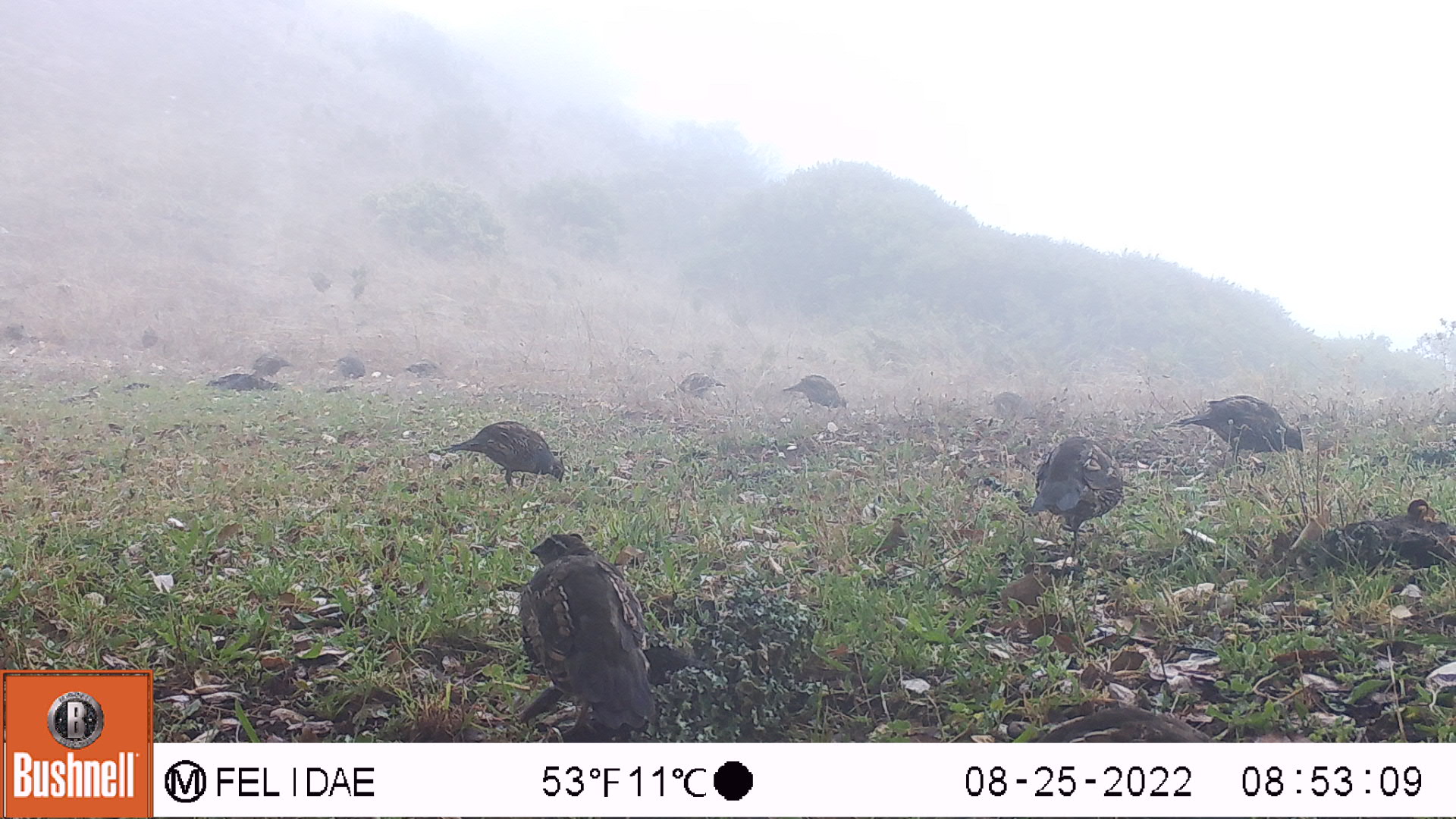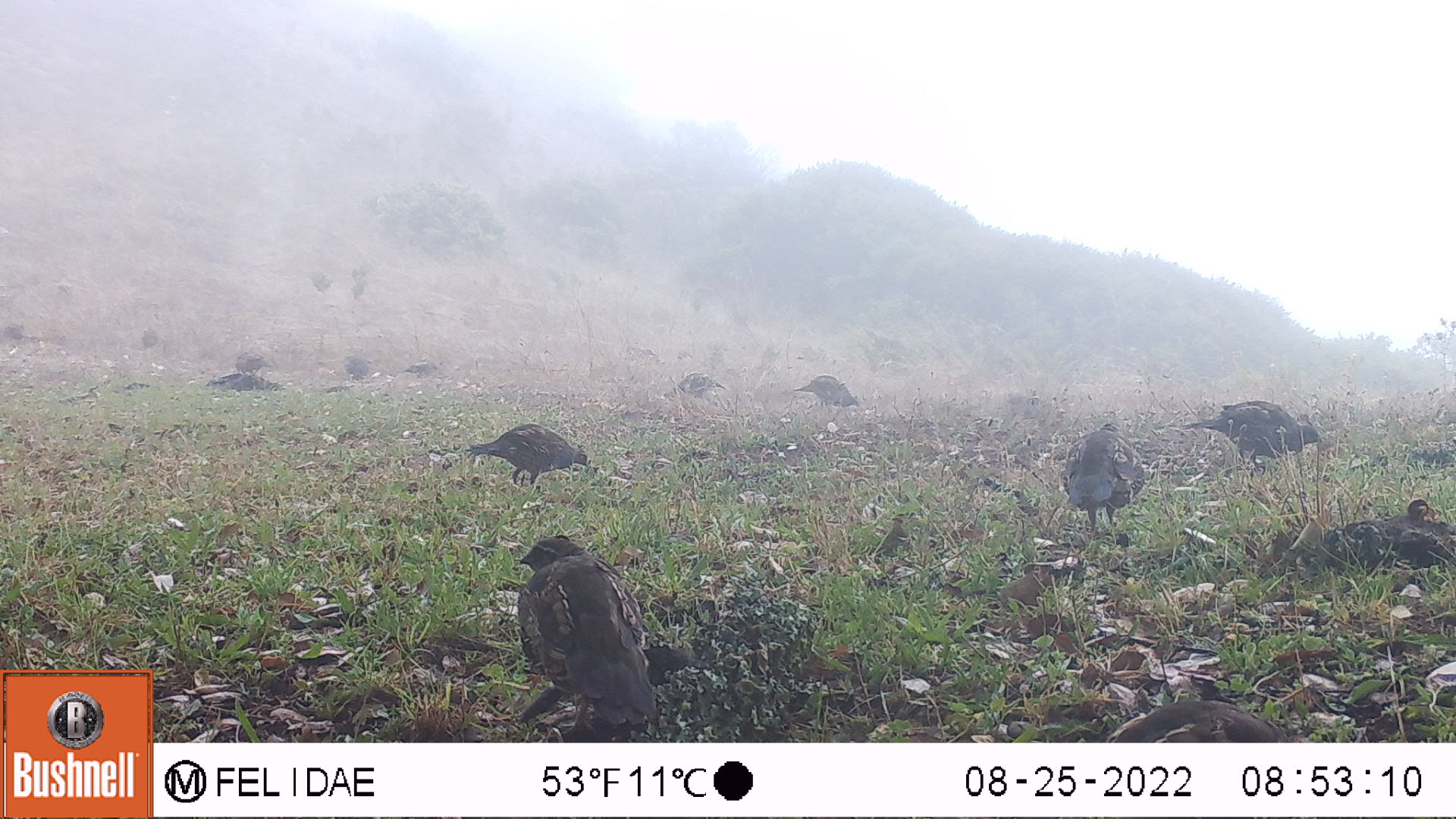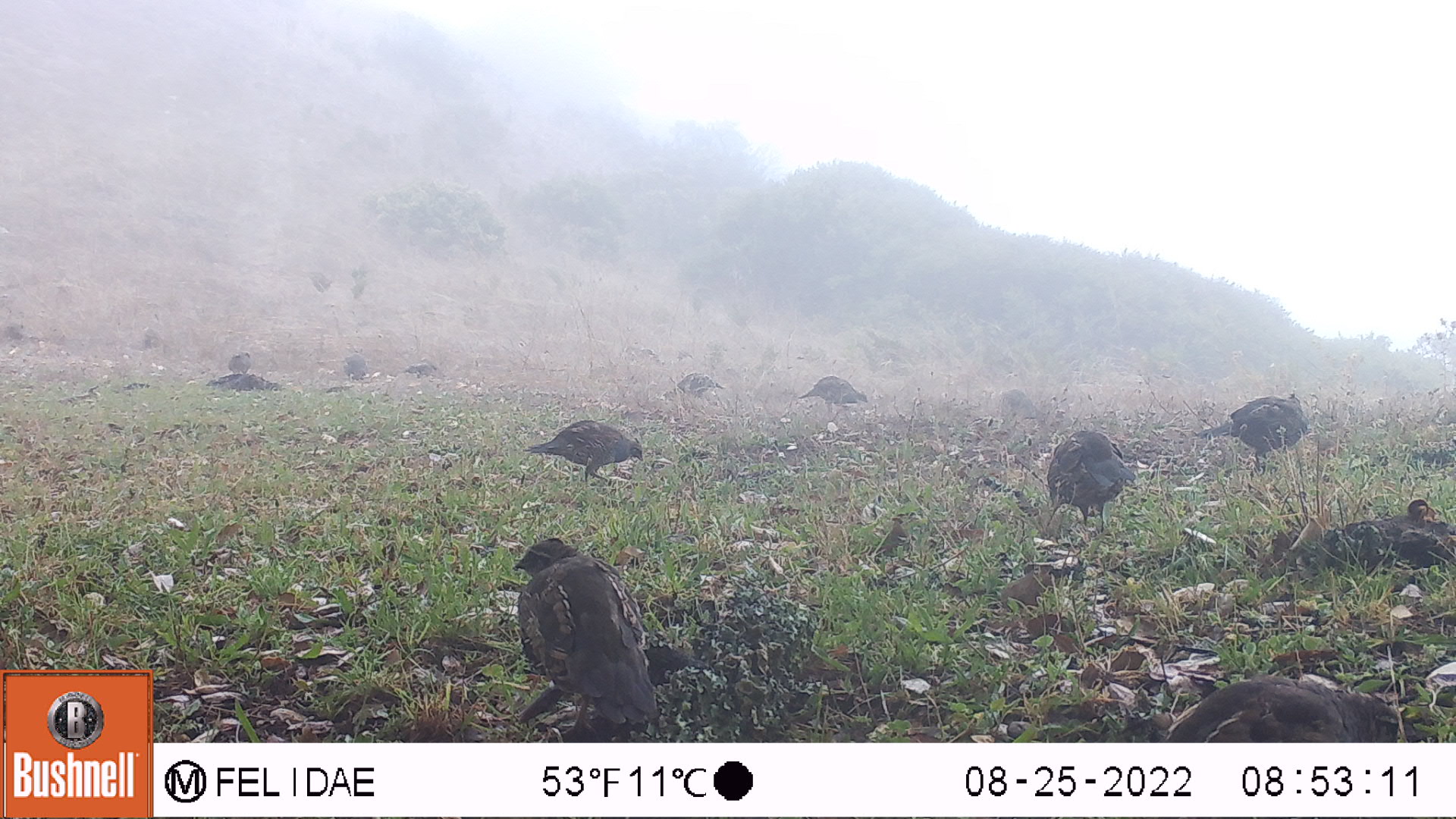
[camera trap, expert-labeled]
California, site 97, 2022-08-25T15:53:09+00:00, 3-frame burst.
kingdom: Animalia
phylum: Chordata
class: Aves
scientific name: Aves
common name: bird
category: unknown bird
Unknown bird (bird) (Aves).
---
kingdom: Animalia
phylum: Chordata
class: Aves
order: Galliformes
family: Odontophoridae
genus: Callipepla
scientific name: Callipepla californica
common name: california quail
California quail (Callipepla californica).